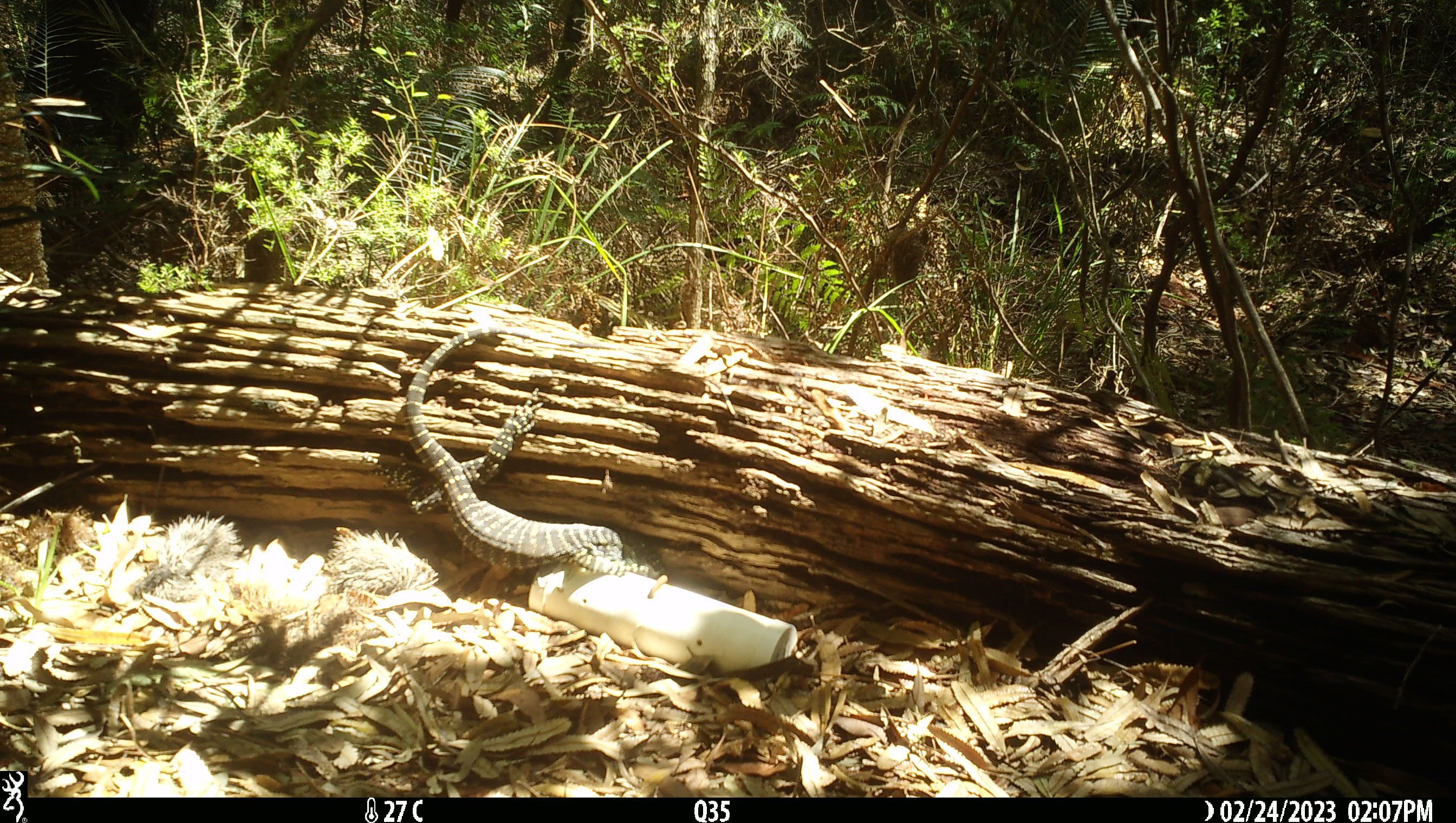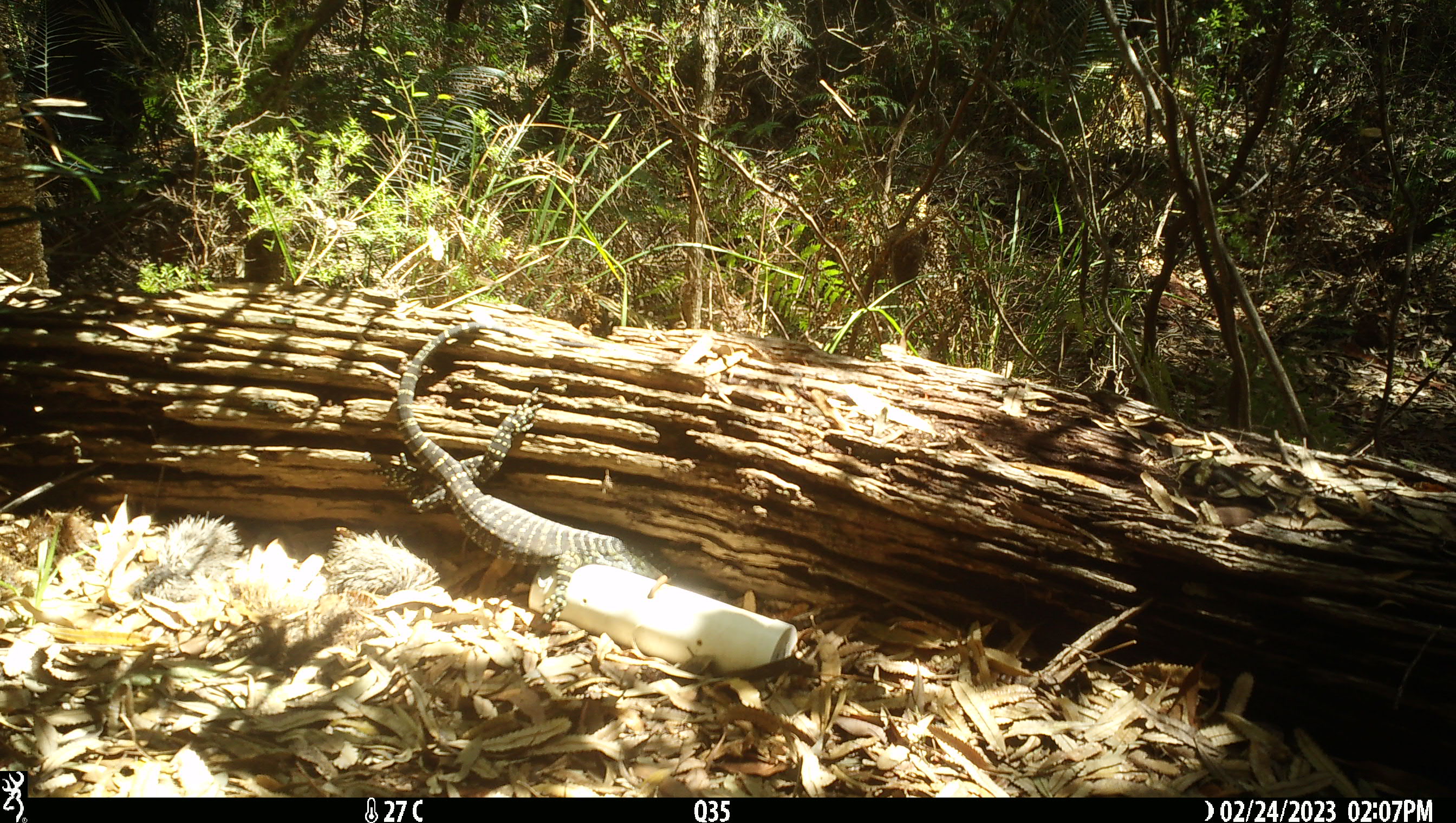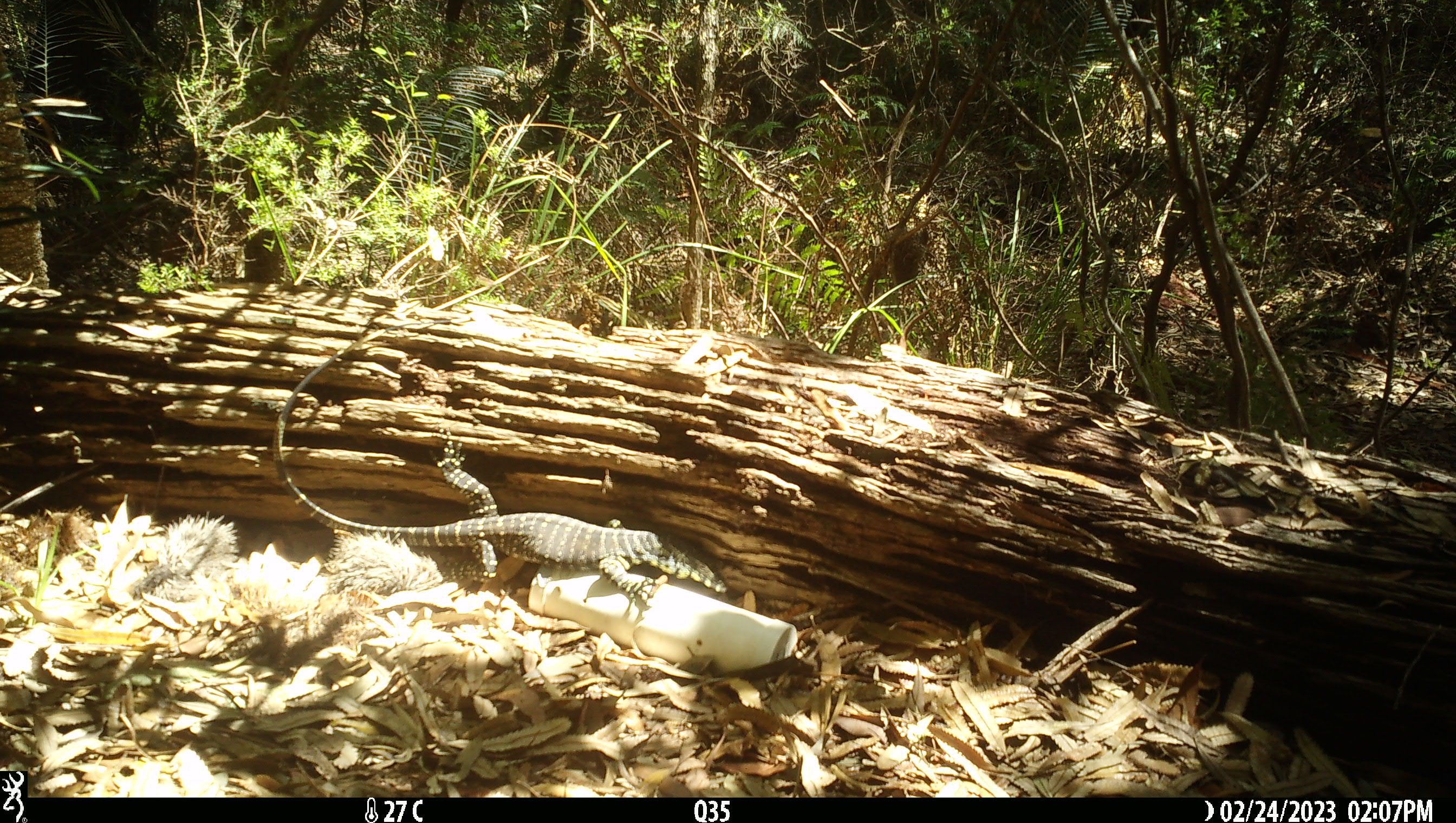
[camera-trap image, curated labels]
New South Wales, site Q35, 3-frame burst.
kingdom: Animalia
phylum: Chordata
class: Reptilia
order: Squamata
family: Varanidae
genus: Varanus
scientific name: Varanus varius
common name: lace monitor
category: goanna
Goanna (lace monitor) (Varanus varius).